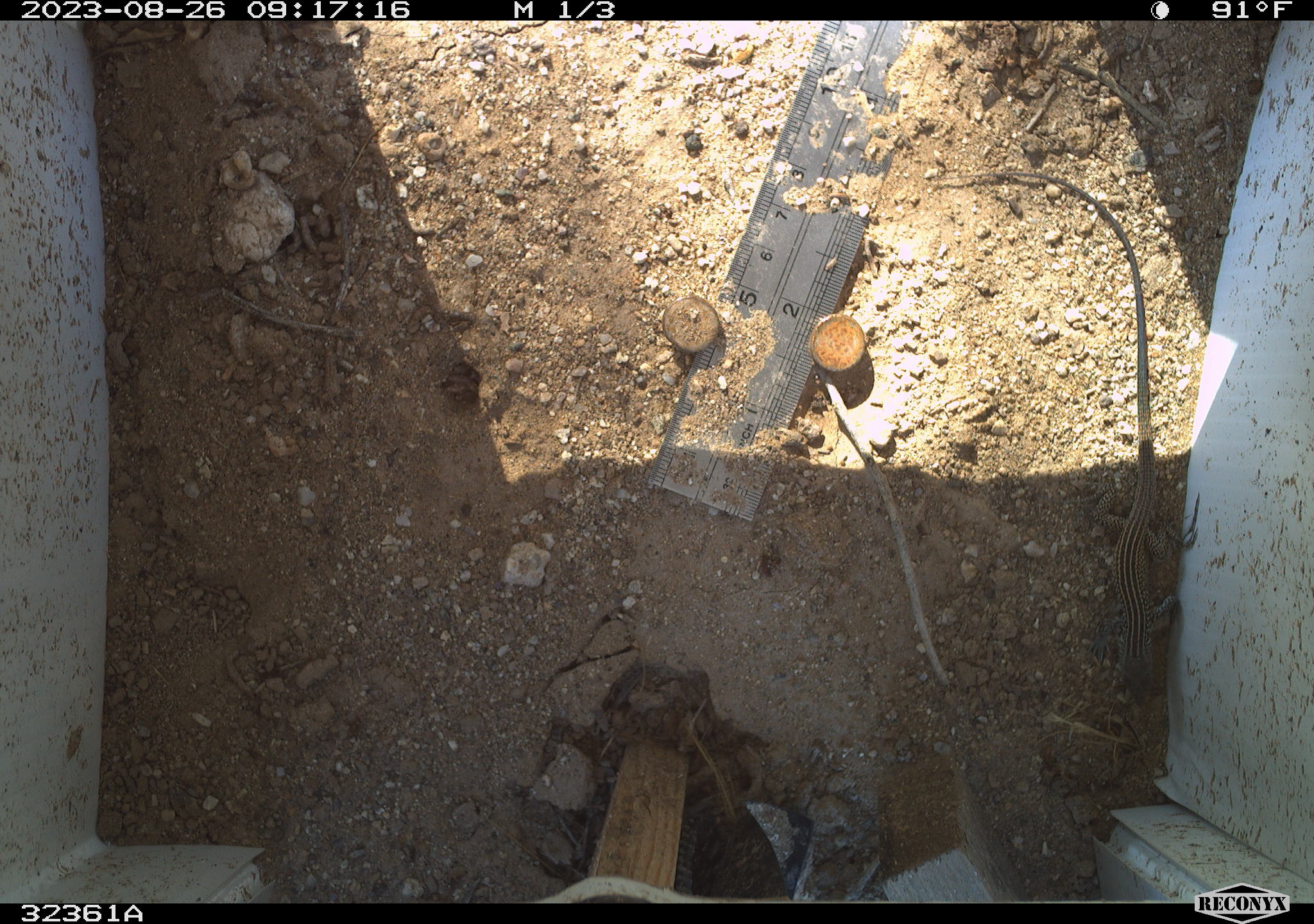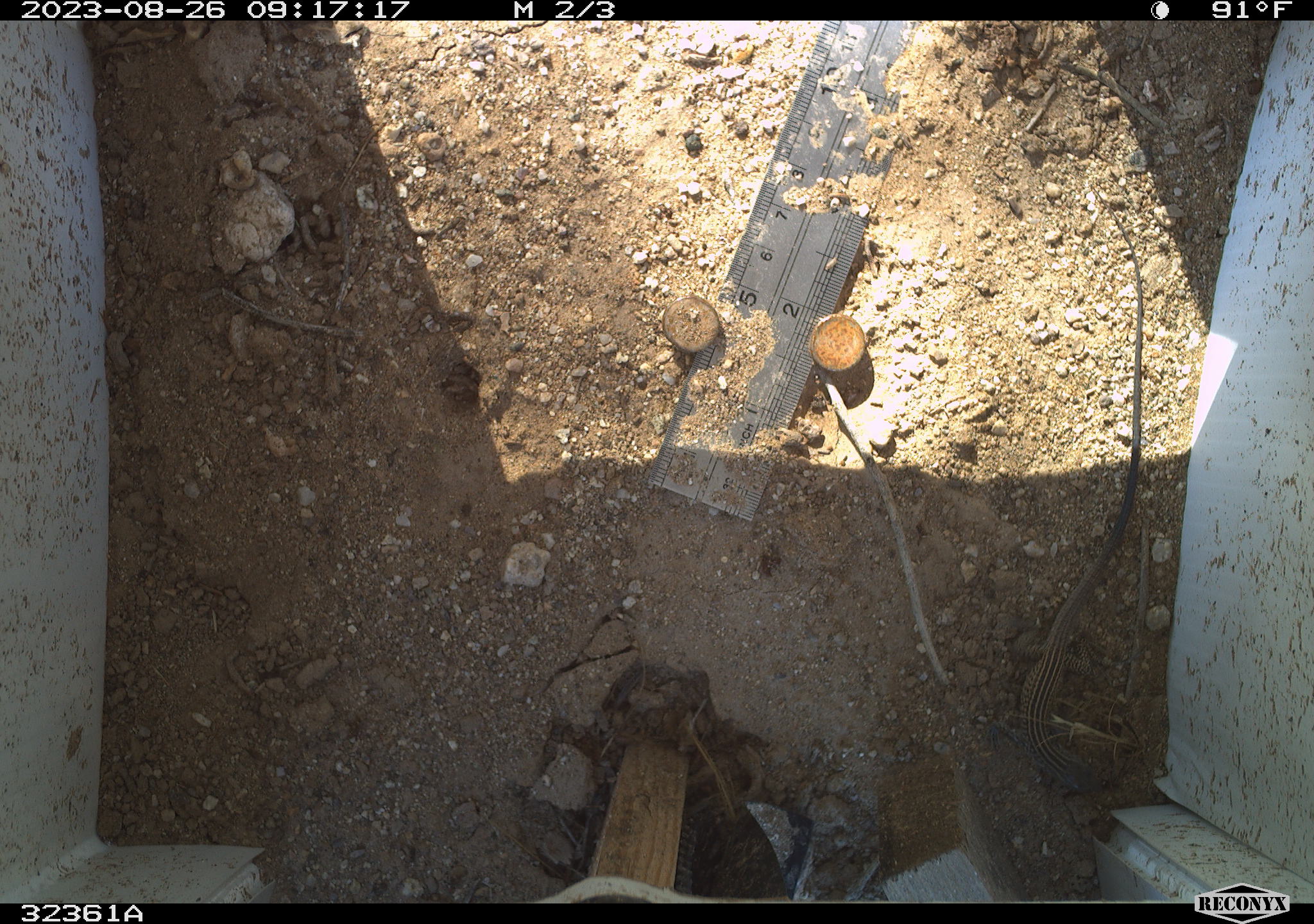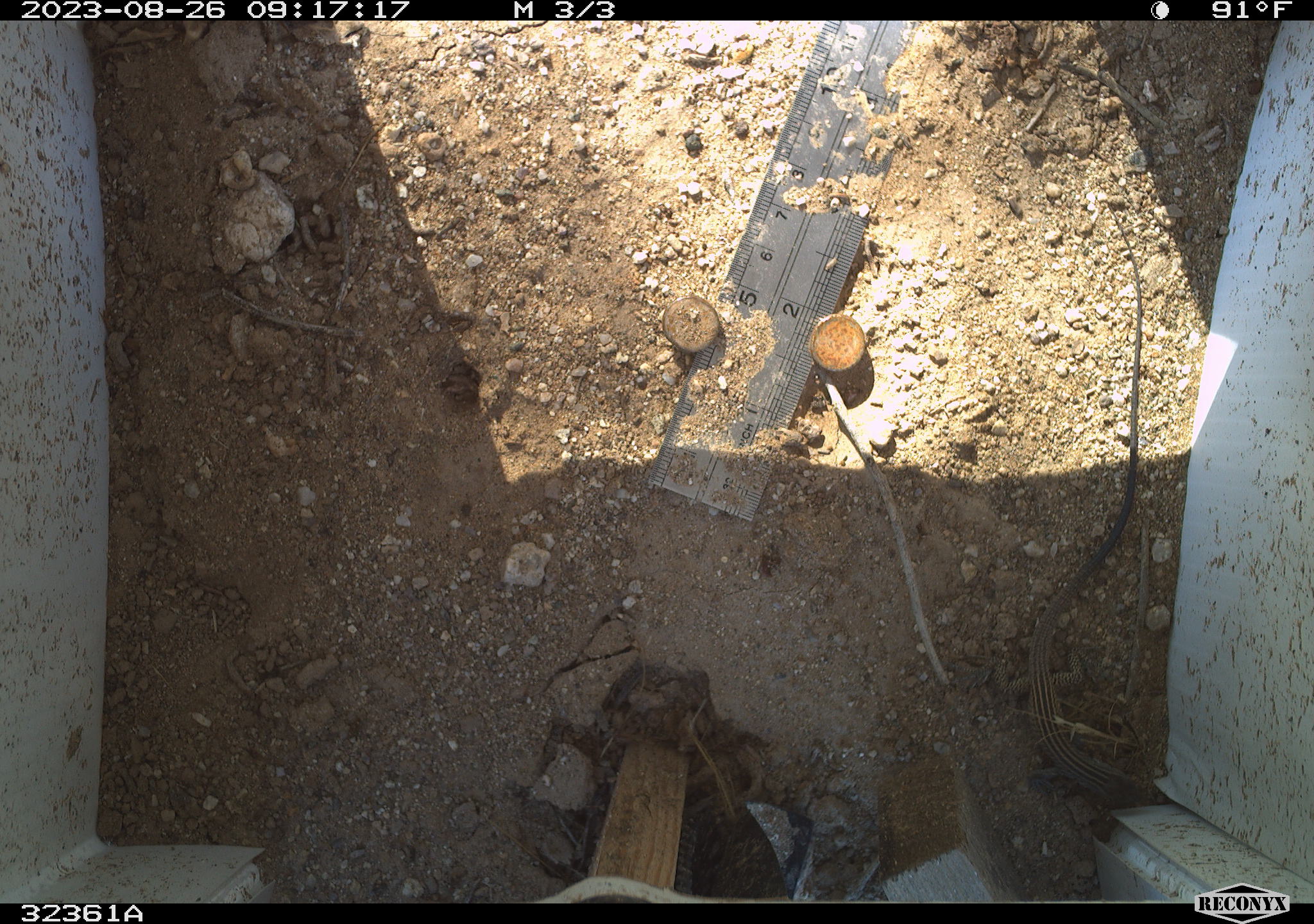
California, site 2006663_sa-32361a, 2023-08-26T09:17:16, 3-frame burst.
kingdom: Animalia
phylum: Chordata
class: Reptilia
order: Squamata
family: Teiidae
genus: Aspidoscelis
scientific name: Aspidoscelis tigris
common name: western whiptail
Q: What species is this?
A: Western whiptail (Aspidoscelis tigris).